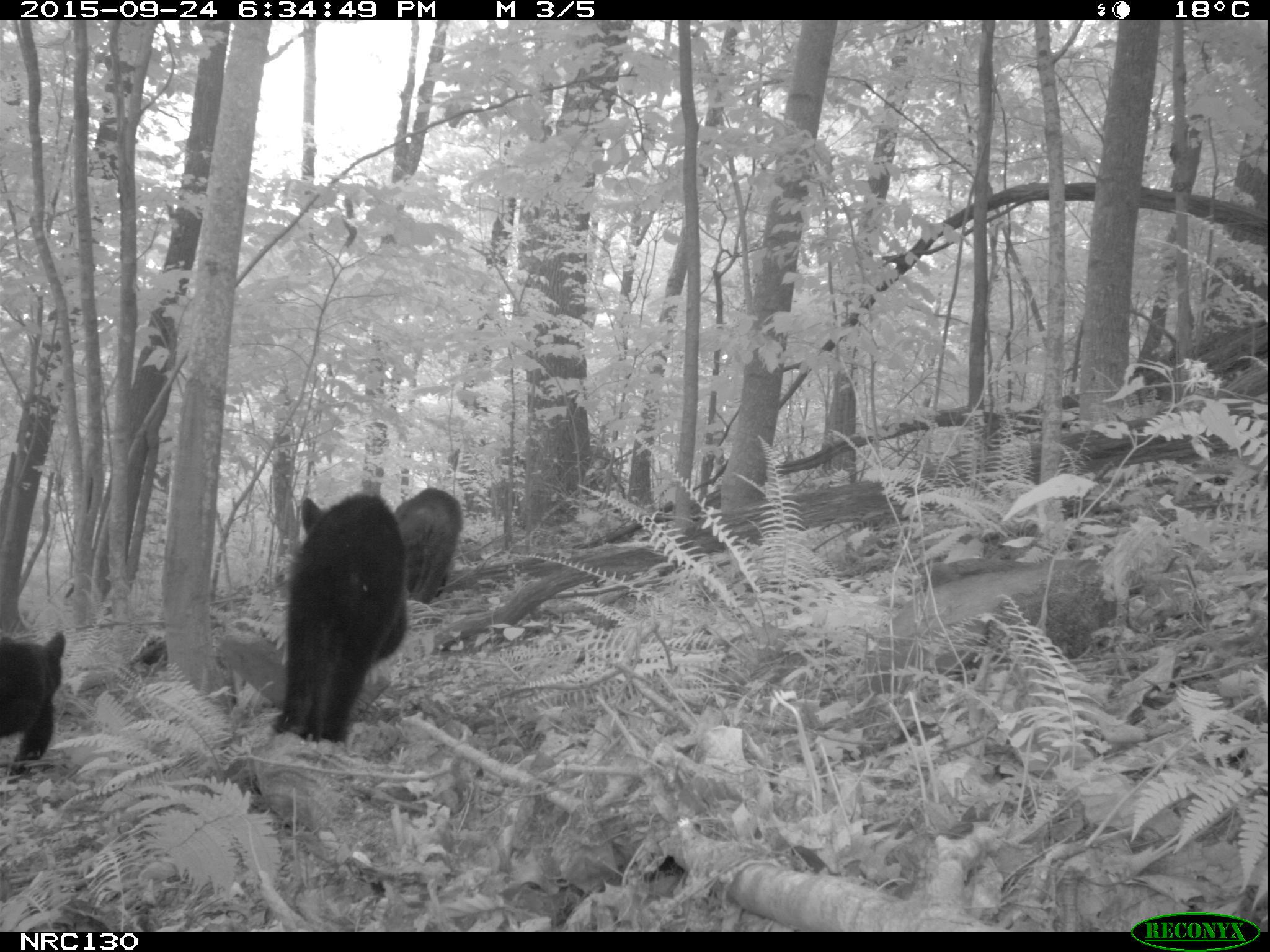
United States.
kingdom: Animalia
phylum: Chordata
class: Mammalia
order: Carnivora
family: Ursidae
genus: Ursus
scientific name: Ursus americanus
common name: american black bear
American Black Bear (Ursus americanus).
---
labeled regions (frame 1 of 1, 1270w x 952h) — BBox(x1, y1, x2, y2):
American Black Bear: BBox(262, 476, 419, 735); BBox(0, 631, 83, 757); BBox(393, 479, 465, 623)